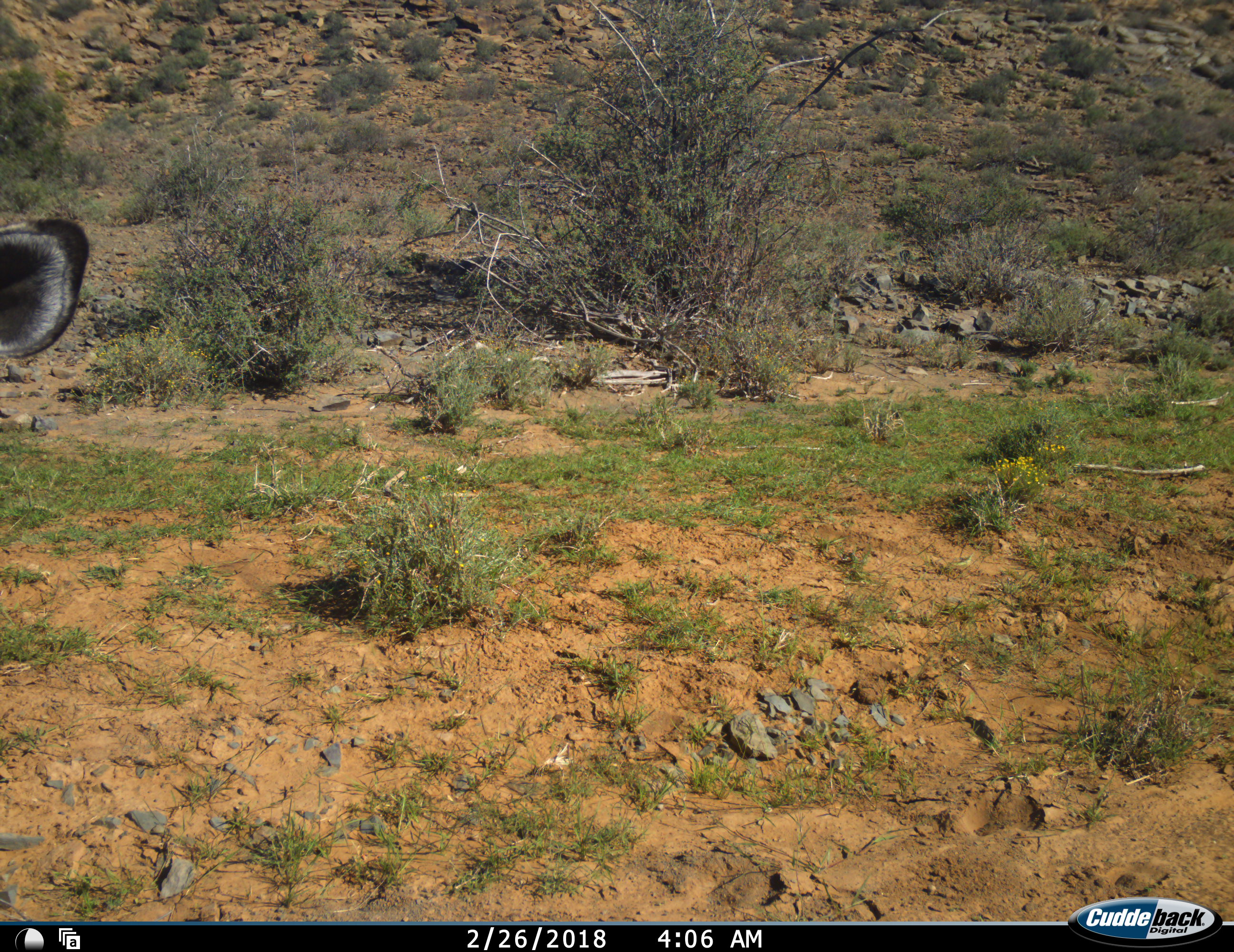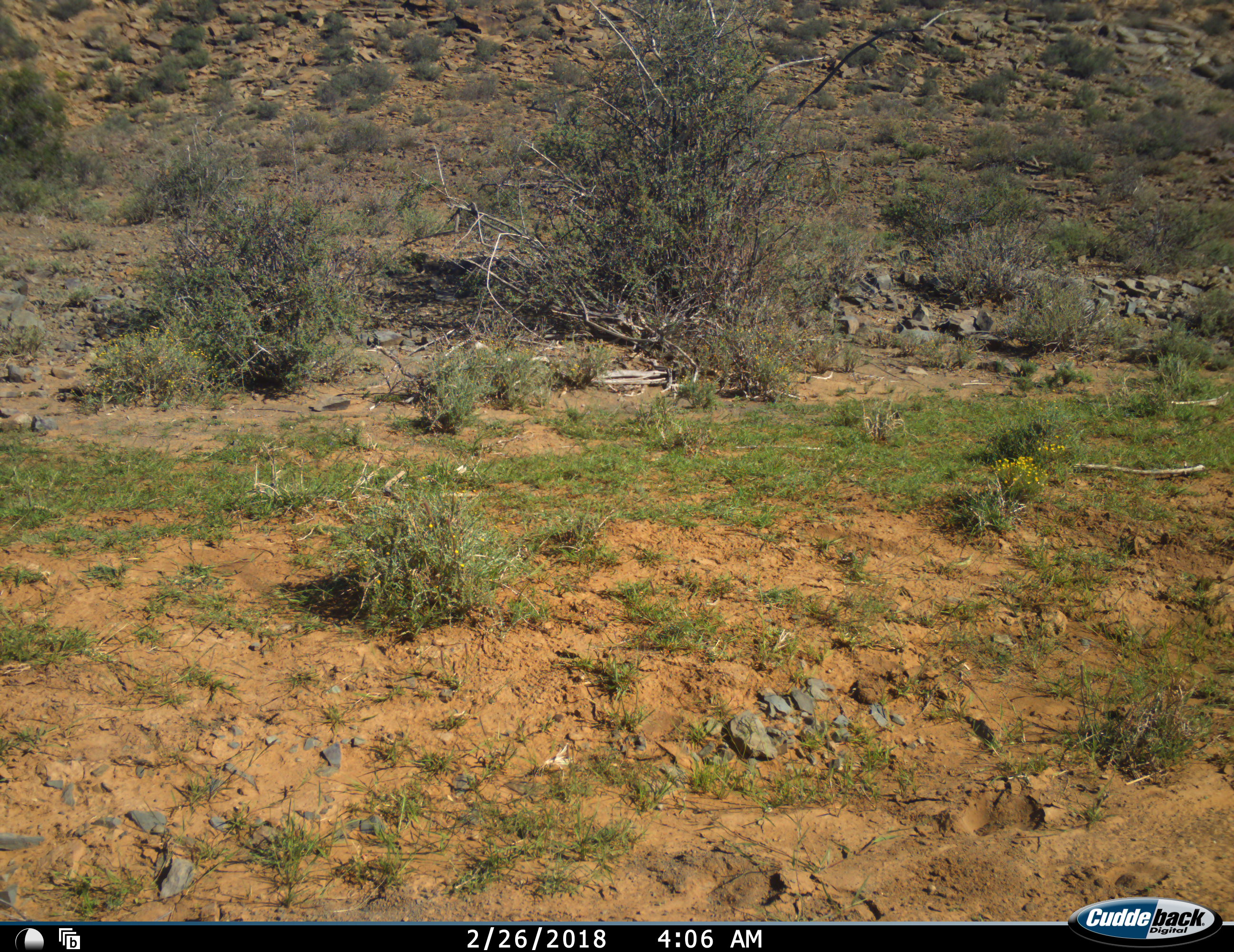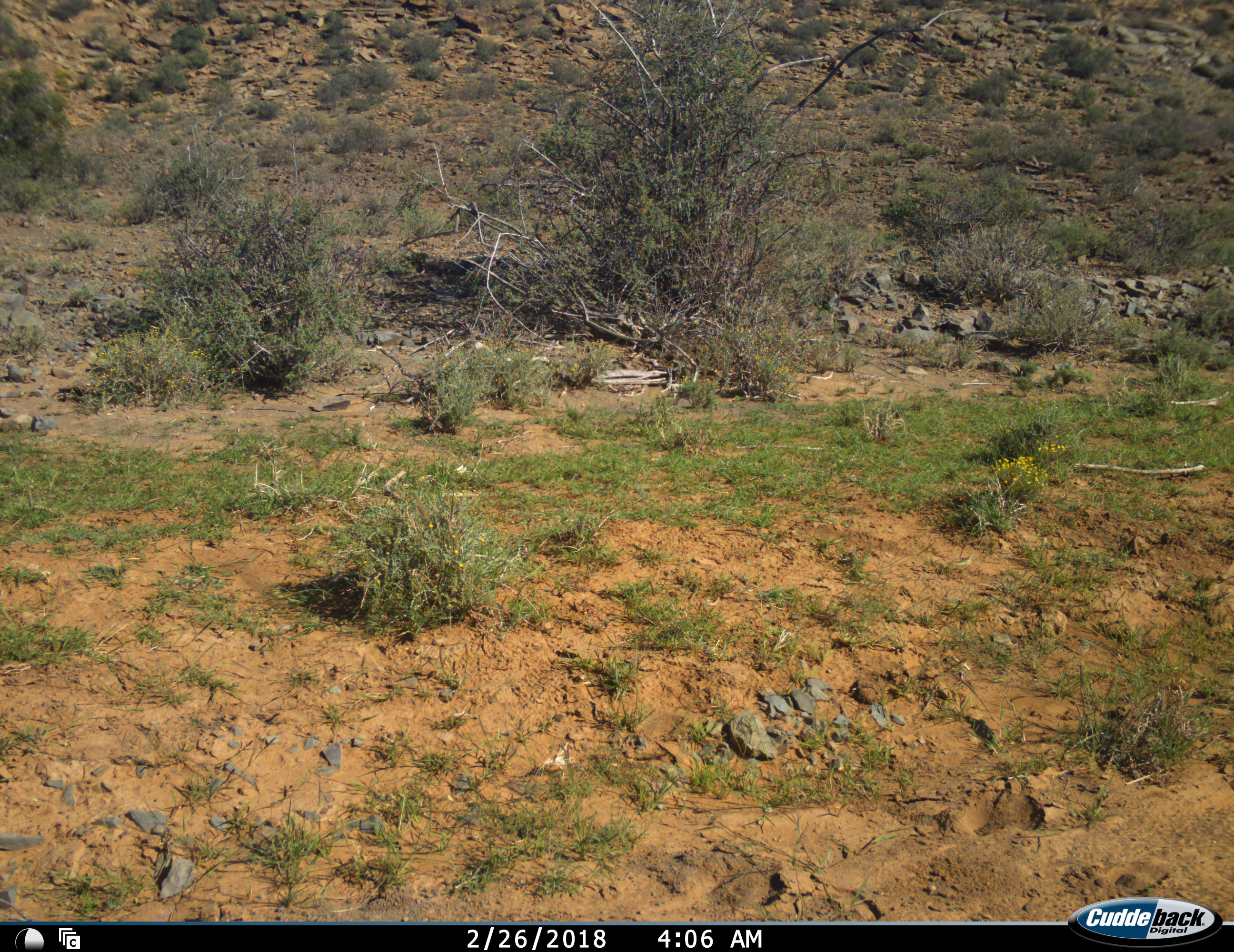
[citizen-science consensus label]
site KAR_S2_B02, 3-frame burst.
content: unidentified animal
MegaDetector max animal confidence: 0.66